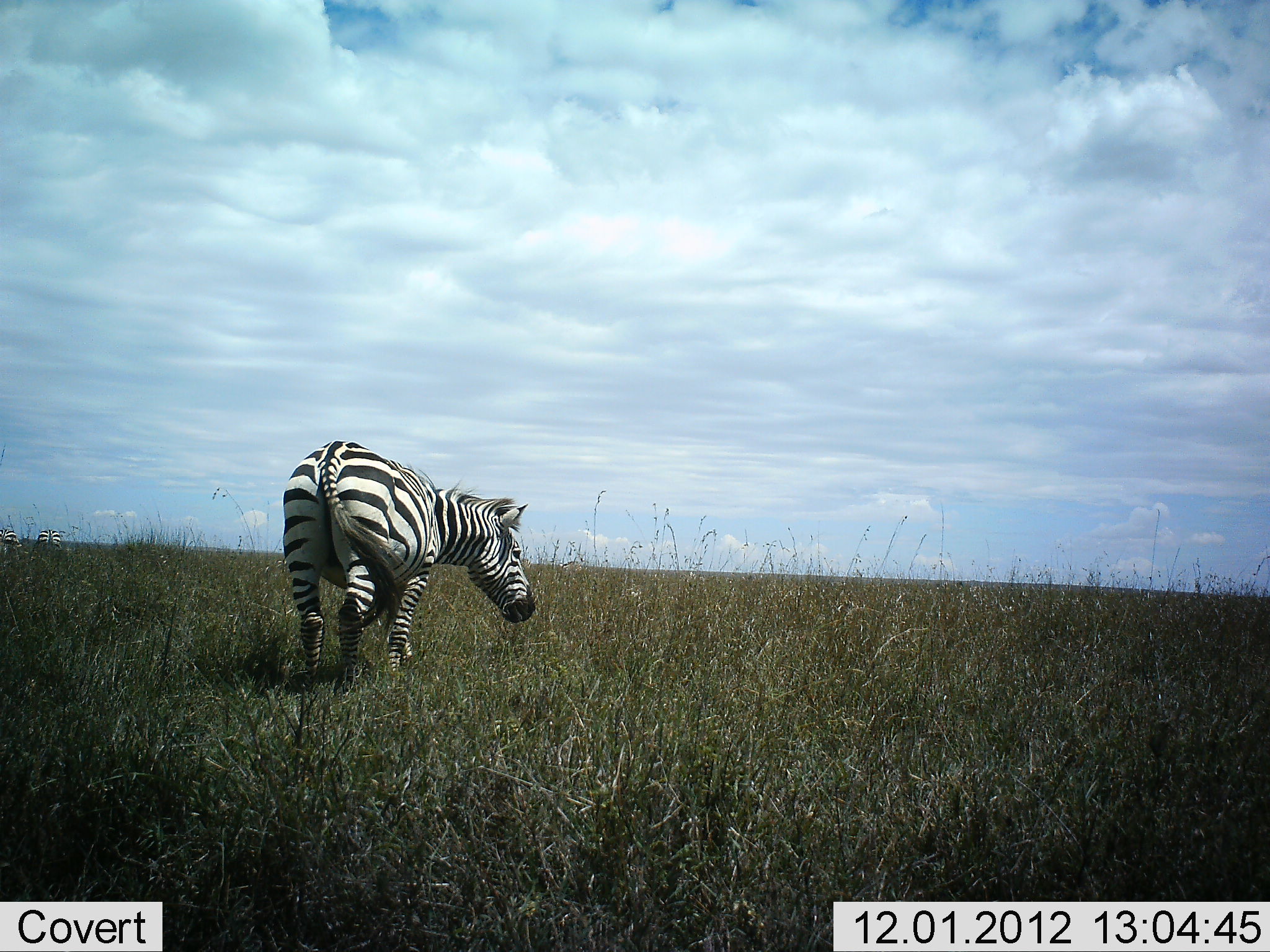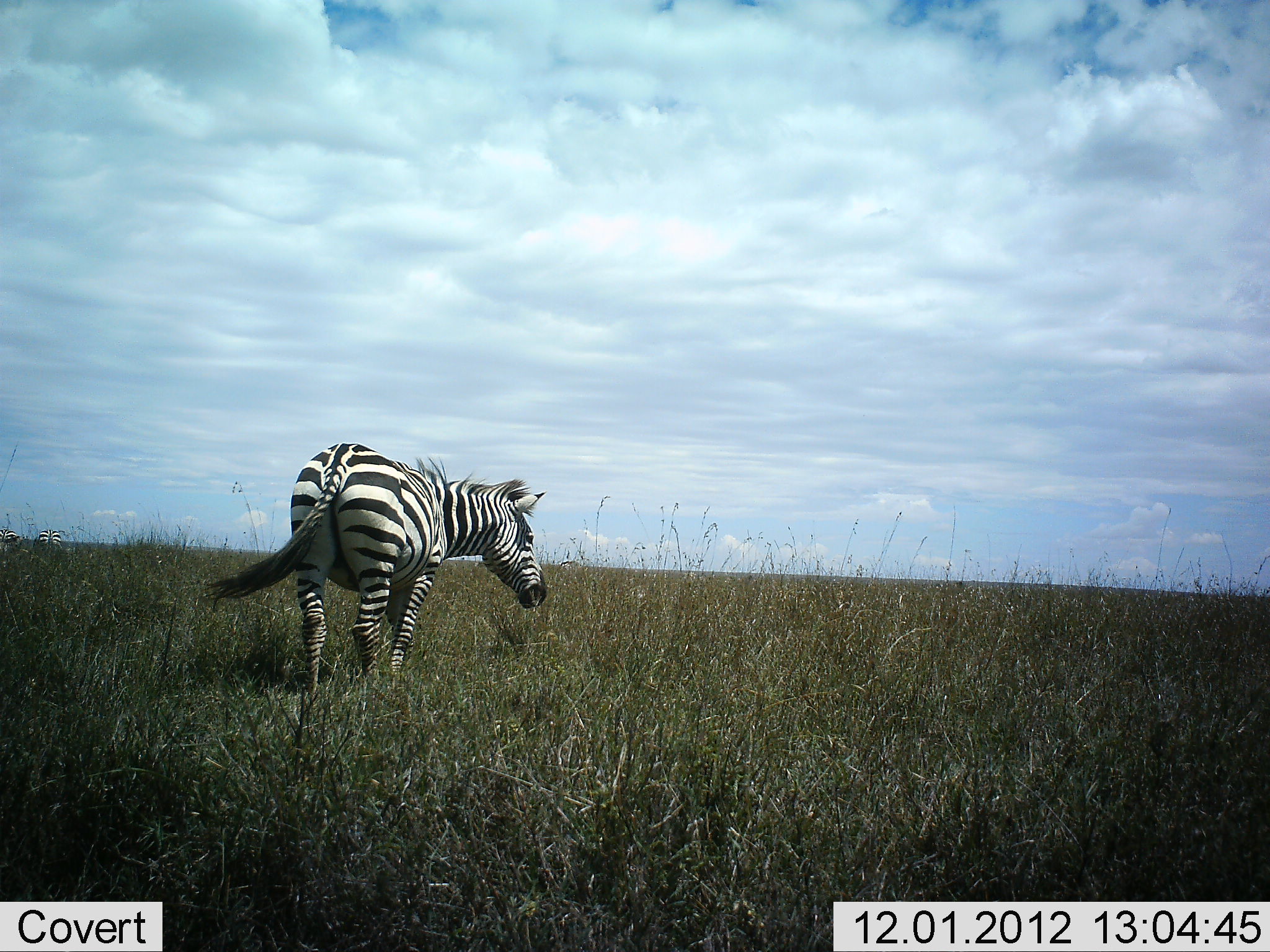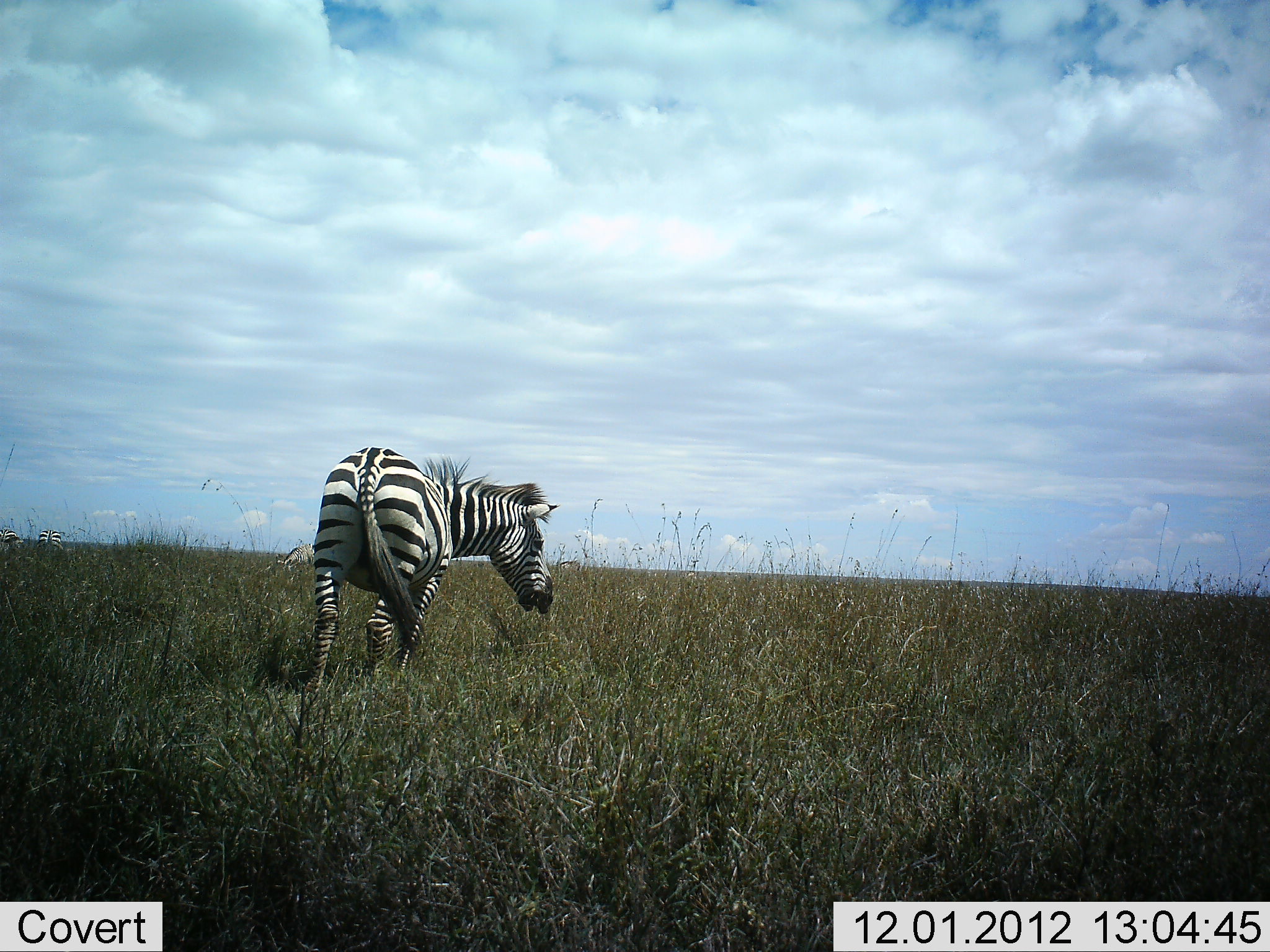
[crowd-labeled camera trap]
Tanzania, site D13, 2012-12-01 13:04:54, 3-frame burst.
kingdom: Animalia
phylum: Chordata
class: Mammalia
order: Perissodactyla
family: Equidae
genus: Equus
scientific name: Equus quagga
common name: plains zebra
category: zebra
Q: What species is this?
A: Zebra (plains zebra) (Equus quagga).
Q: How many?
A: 1.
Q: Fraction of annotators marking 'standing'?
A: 70%.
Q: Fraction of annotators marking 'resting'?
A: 0%.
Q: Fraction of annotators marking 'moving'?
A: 40%.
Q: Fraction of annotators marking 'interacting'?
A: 0%.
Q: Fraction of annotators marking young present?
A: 0%.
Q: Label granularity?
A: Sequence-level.